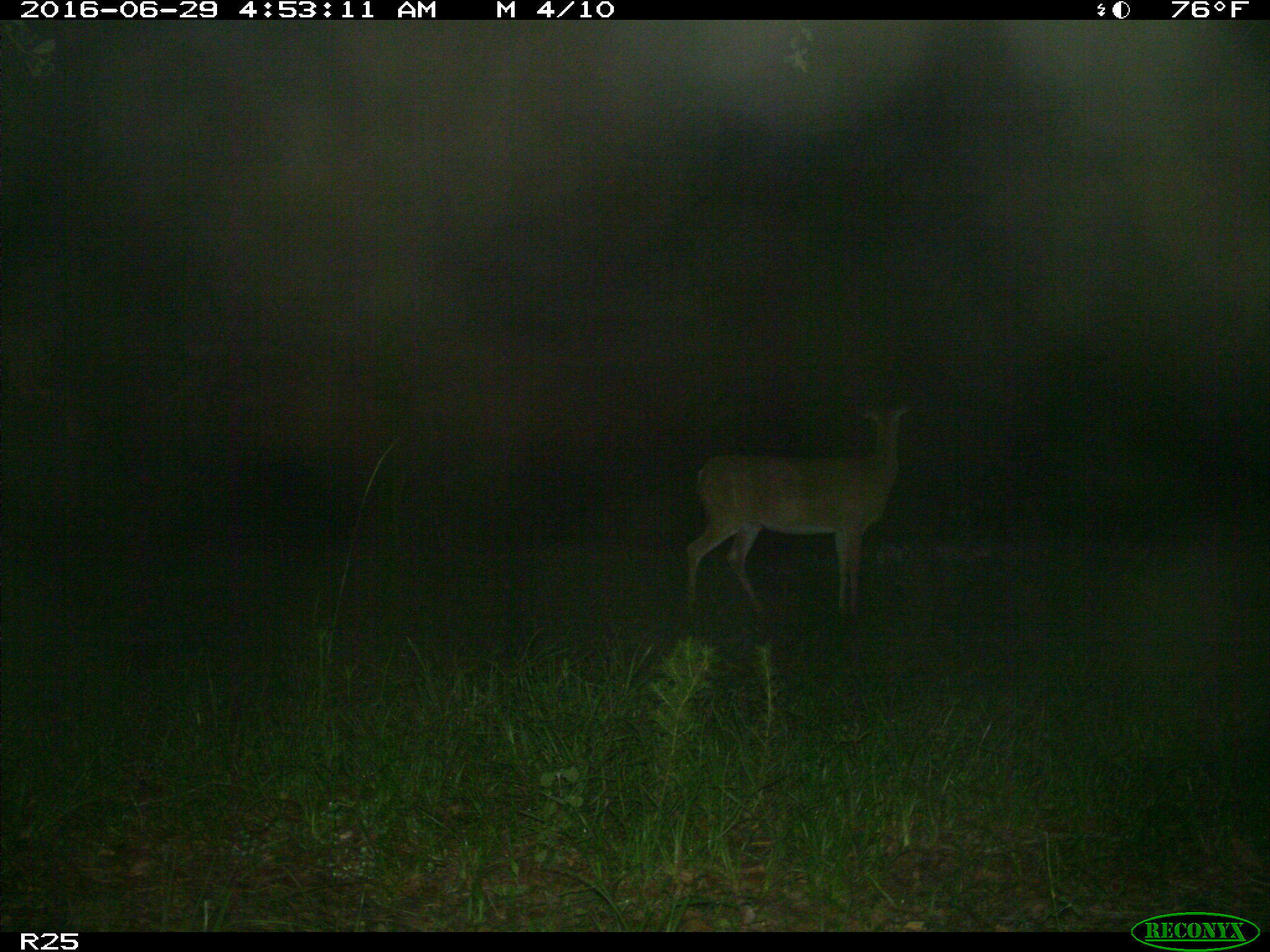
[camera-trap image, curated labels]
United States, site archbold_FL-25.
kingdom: Animalia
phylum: Chordata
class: Mammalia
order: Artiodactyla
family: Cervidae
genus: Odocoileus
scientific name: Odocoileus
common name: deer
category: unidentified deer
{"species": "unidentified deer (deer) (Odocoileus)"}